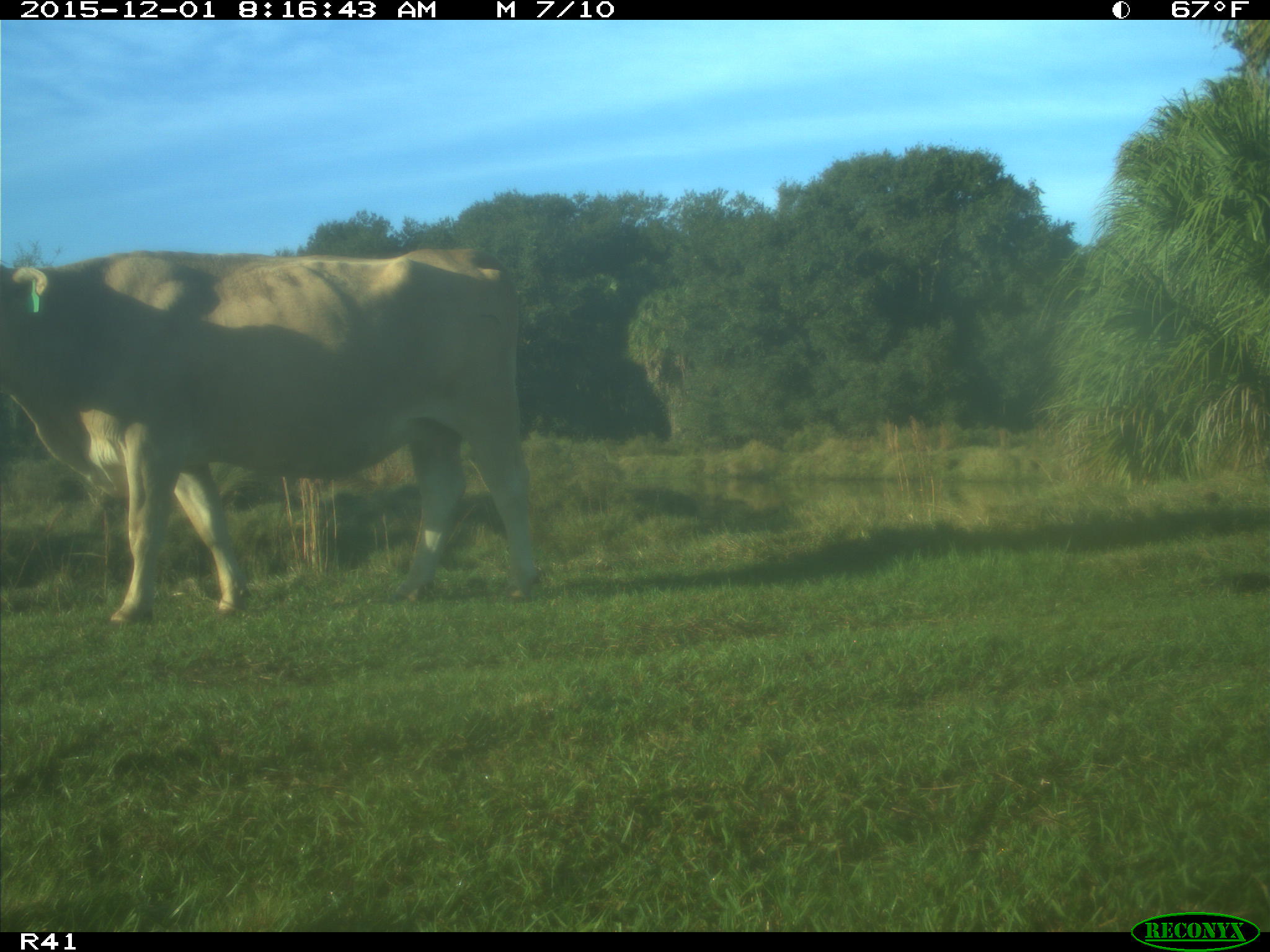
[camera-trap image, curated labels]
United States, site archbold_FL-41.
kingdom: Animalia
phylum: Chordata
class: Mammalia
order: Artiodactyla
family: Bovidae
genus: Bos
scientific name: Bos taurus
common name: domestic cow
Bos taurus (domestic cow).